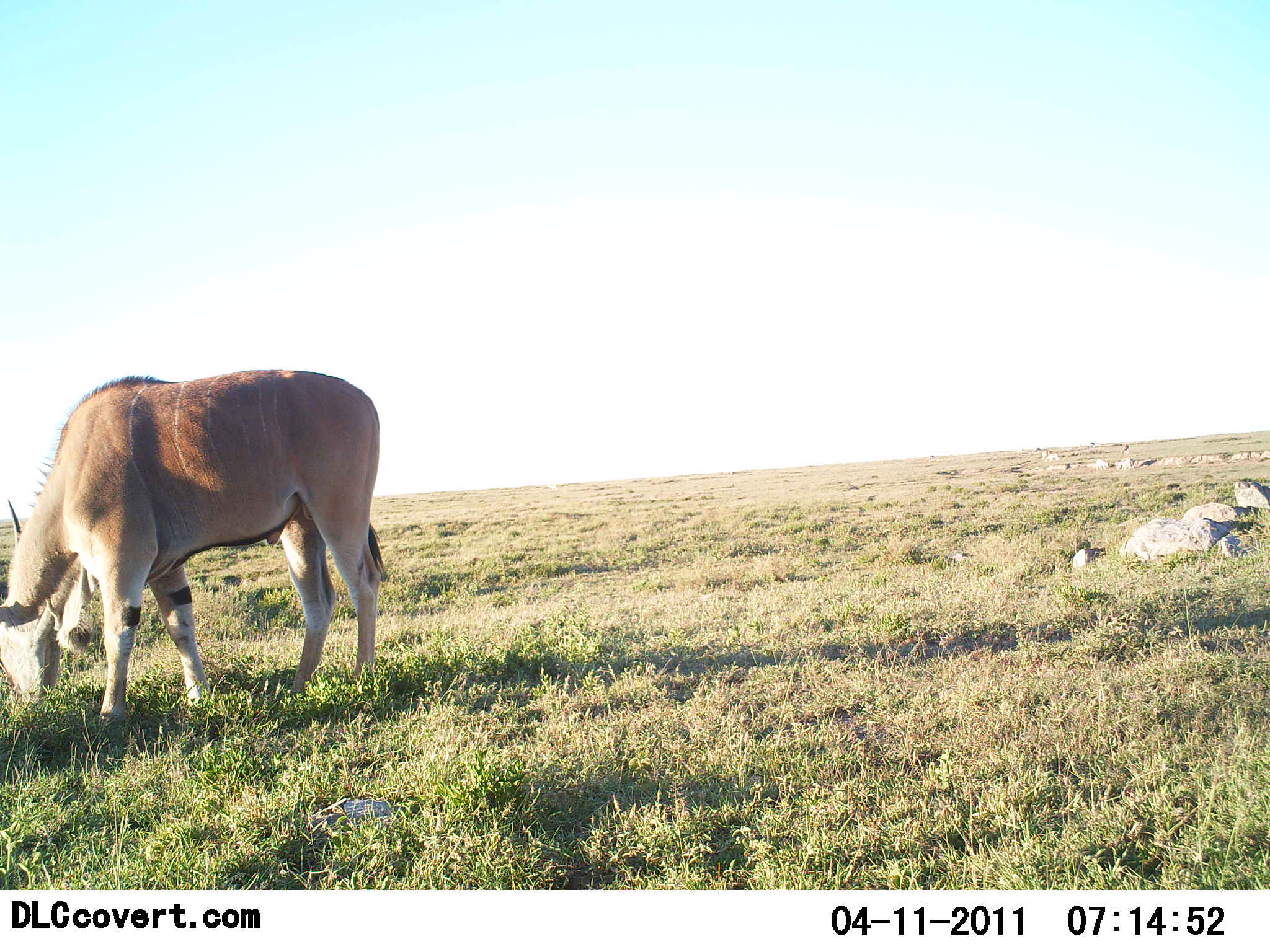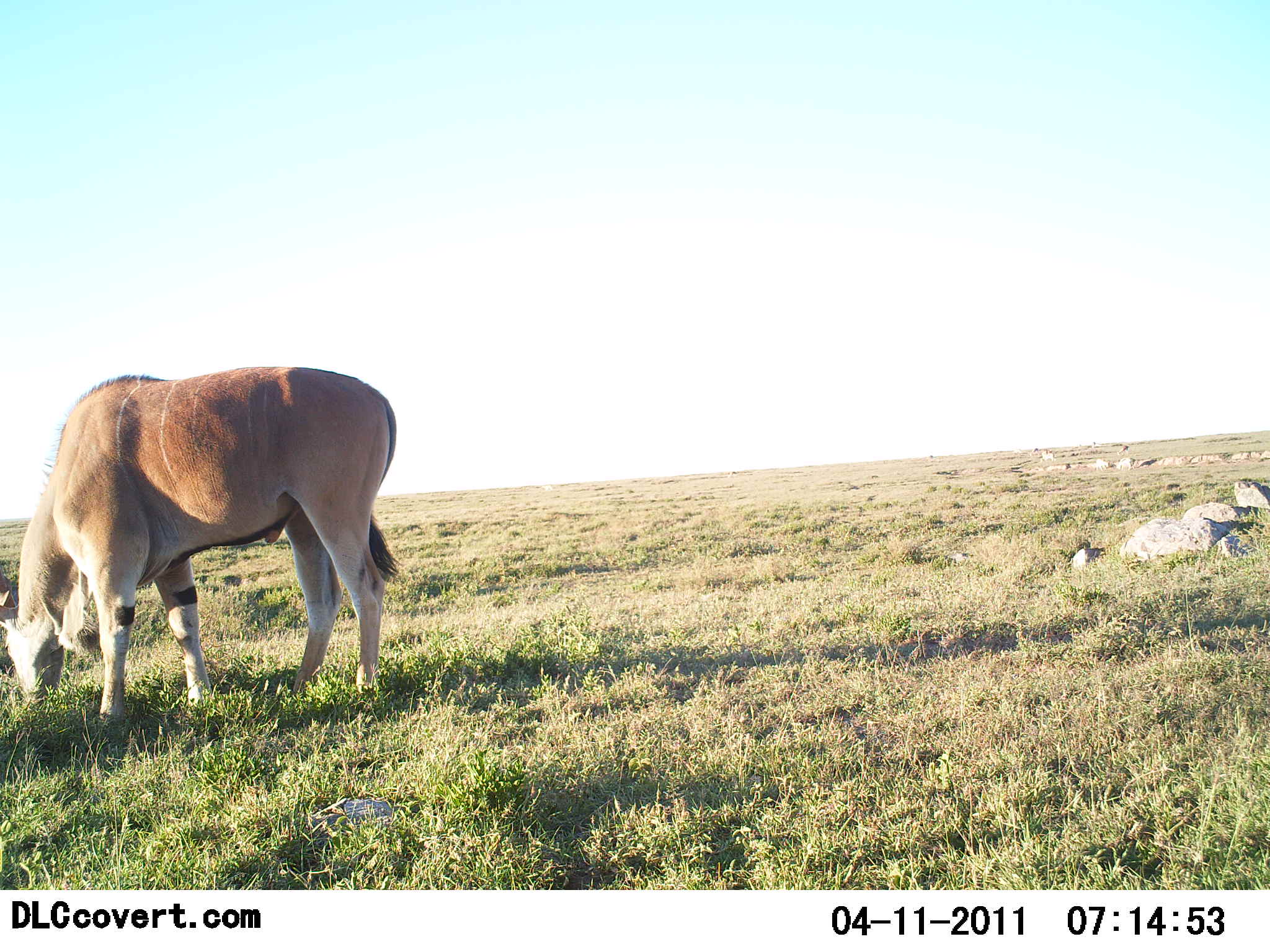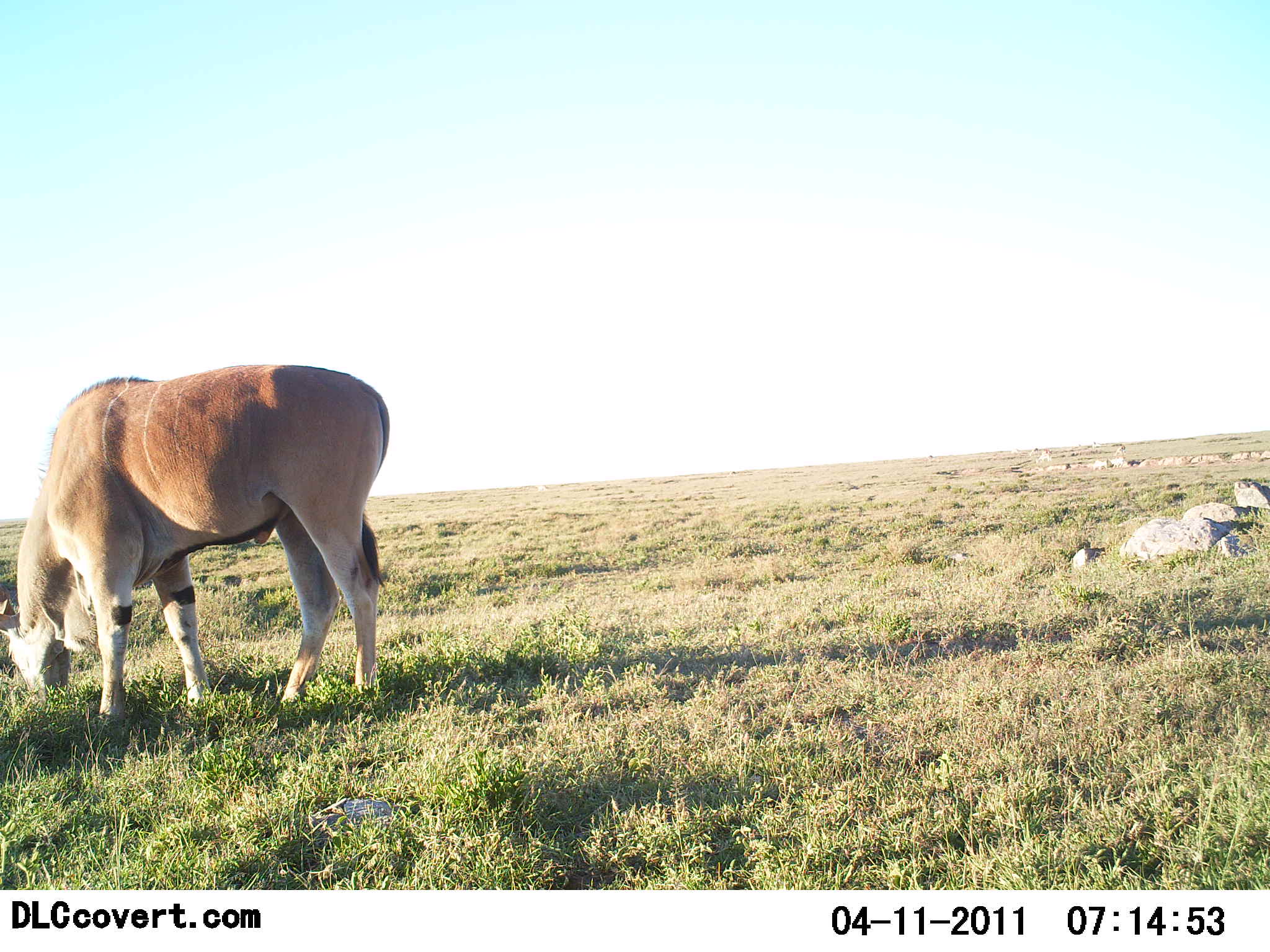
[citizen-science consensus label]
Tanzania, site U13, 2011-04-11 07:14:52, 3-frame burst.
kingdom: Animalia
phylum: Chordata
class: Mammalia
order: Artiodactyla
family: Bovidae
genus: Tragelaphus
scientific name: Tragelaphus oryx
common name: eland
Eland (Tragelaphus oryx), count 1. Behavior (volunteer vote fractions): standing 50%, resting 0%, moving 10%, interacting 0%. Young present (vote fraction): 0%. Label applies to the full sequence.